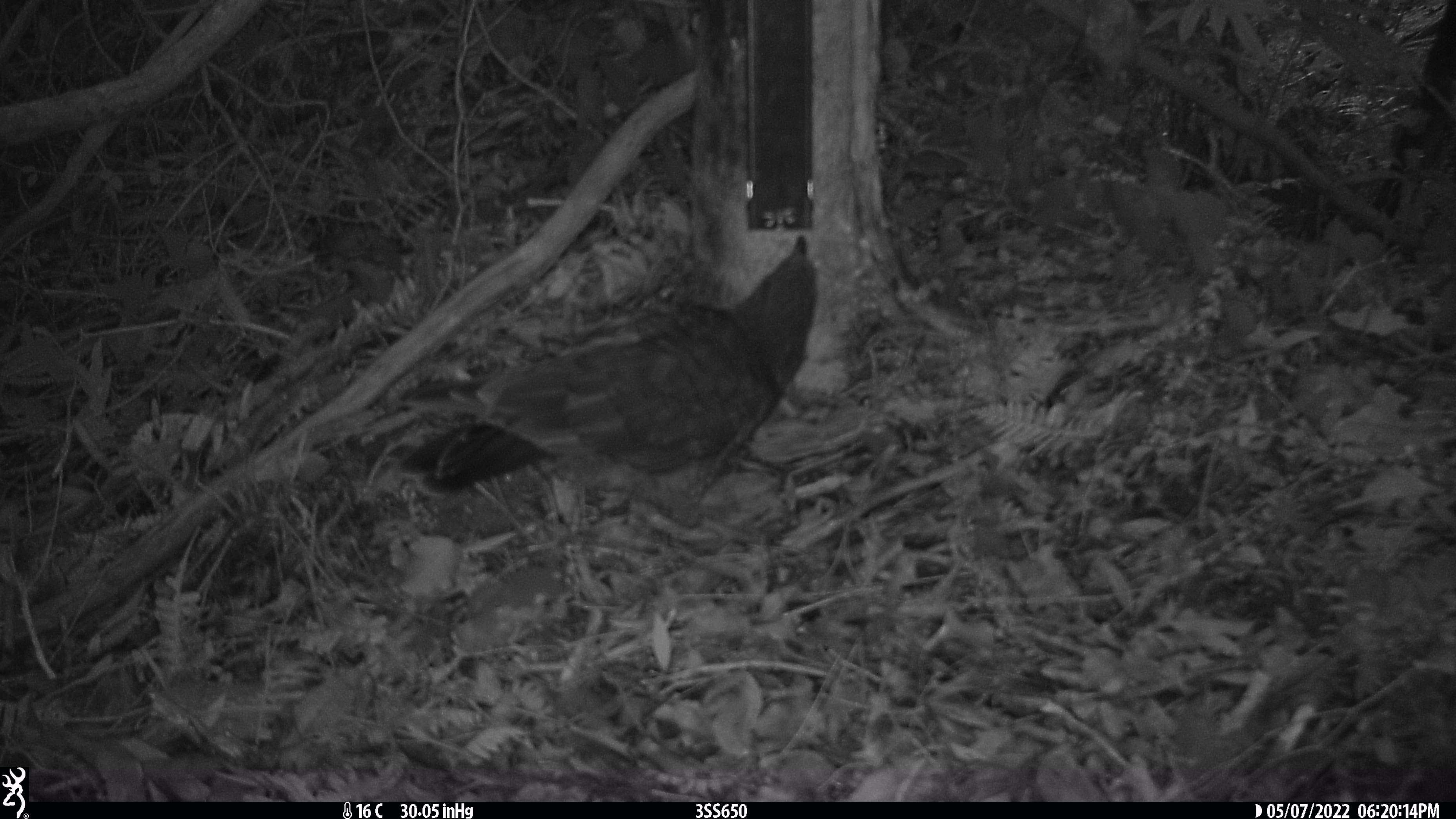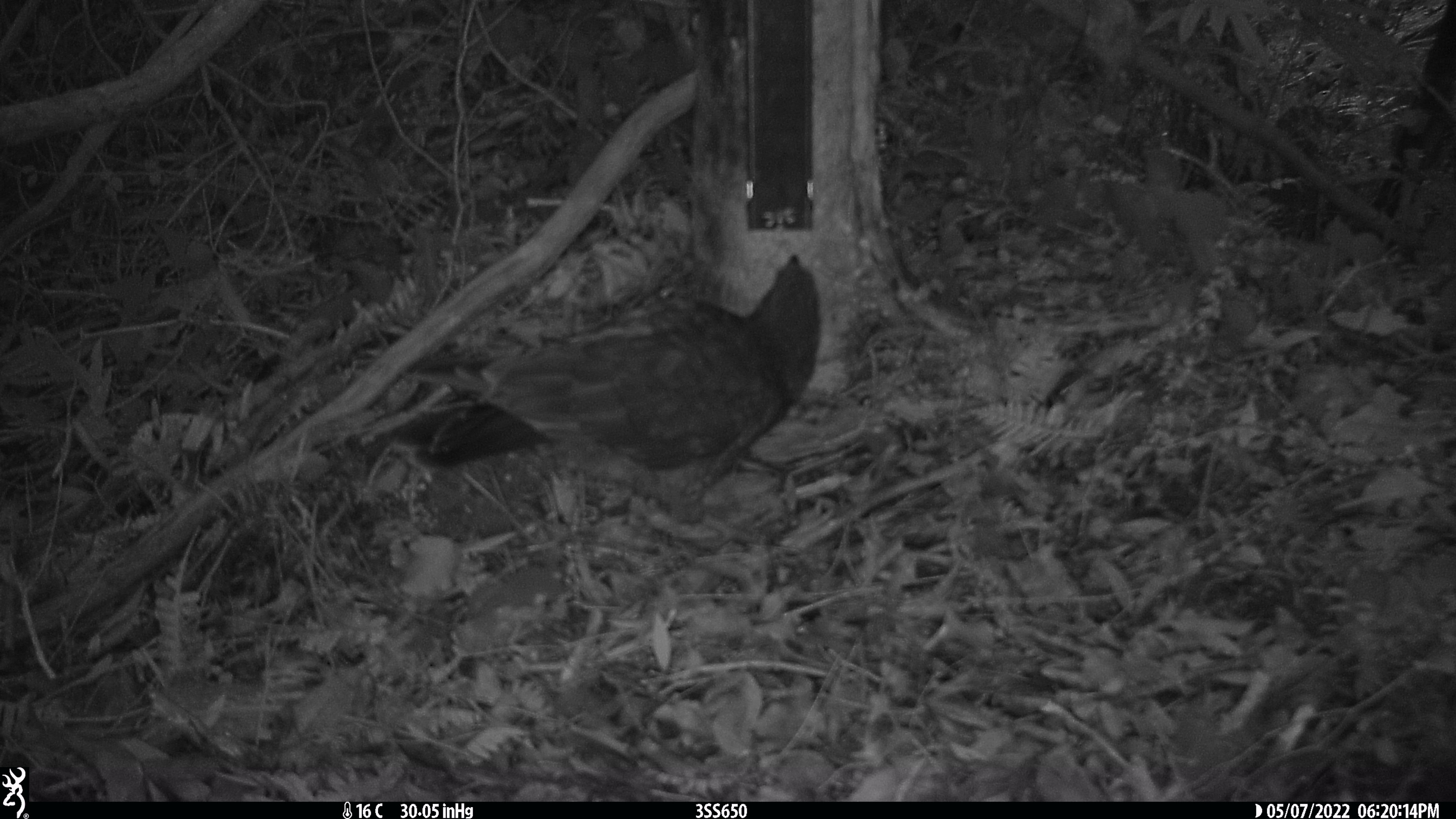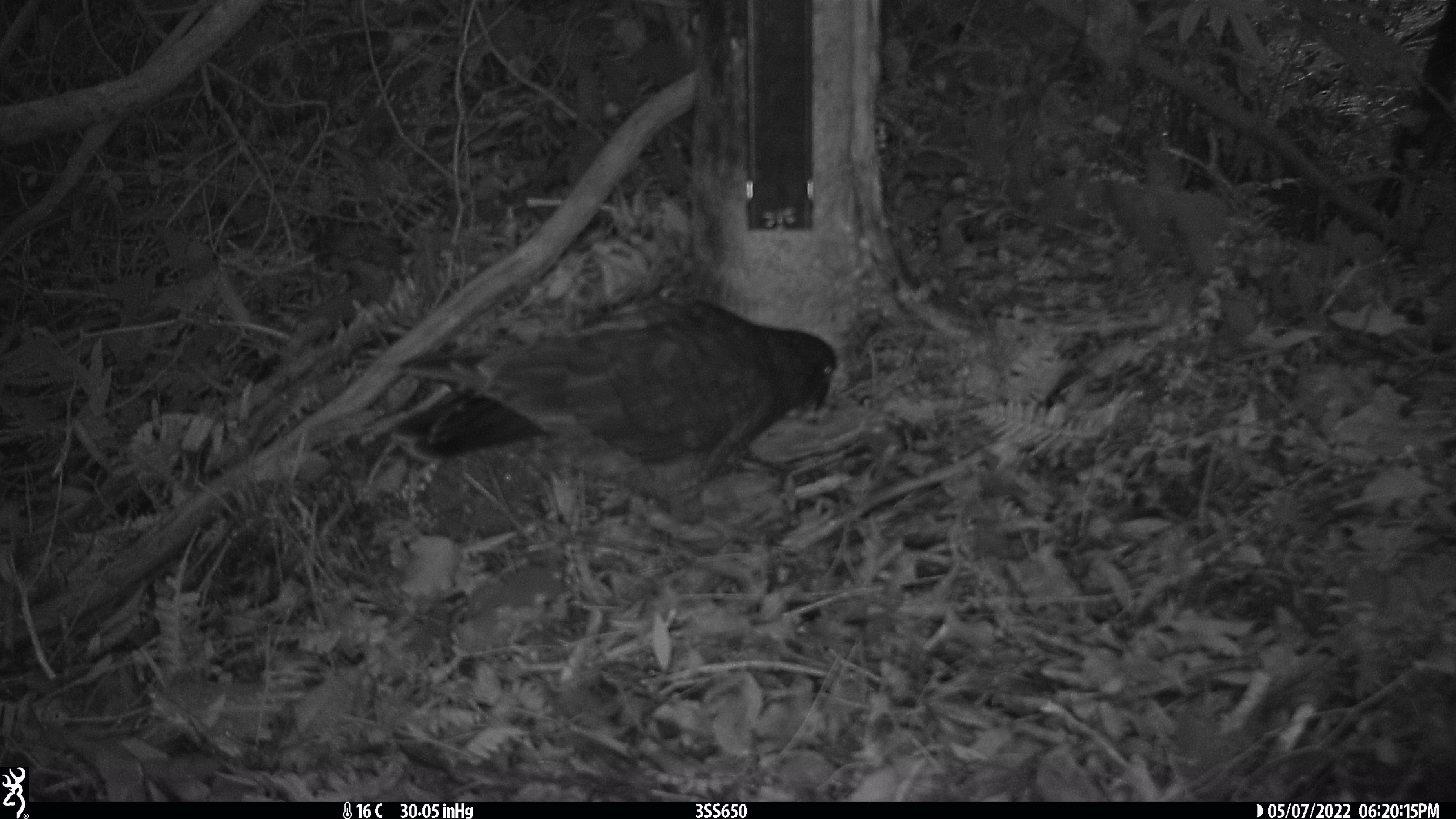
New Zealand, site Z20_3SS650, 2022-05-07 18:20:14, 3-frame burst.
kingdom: Animalia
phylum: Chordata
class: Aves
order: Psittaciformes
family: Strigopidae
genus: Nestor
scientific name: Nestor notabilis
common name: kea